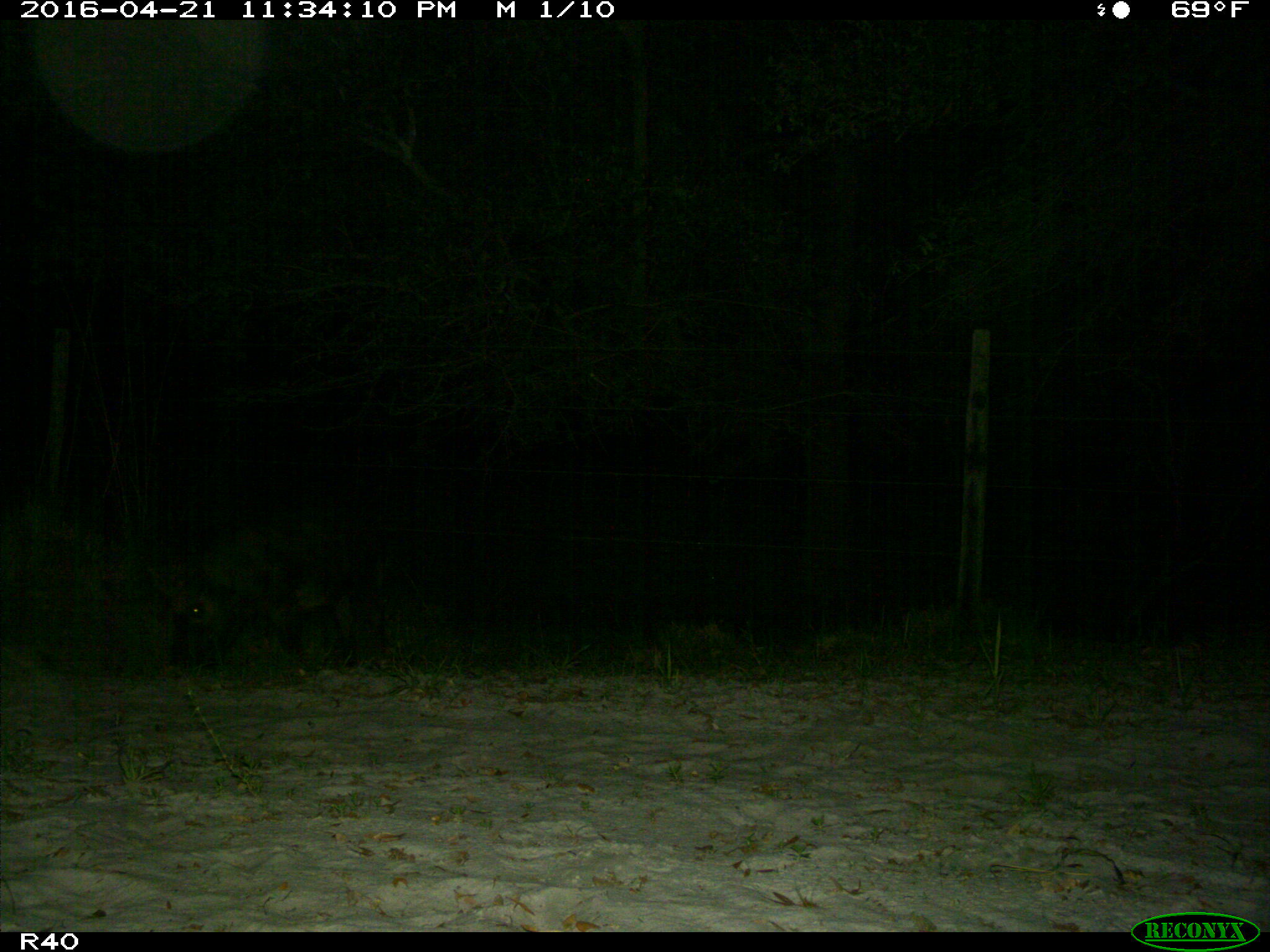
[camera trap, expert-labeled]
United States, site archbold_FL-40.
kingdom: Animalia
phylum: Chordata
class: Mammalia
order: Artiodactyla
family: Suidae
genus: Sus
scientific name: Sus scrofa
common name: wild boar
Sus scrofa (wild boar).